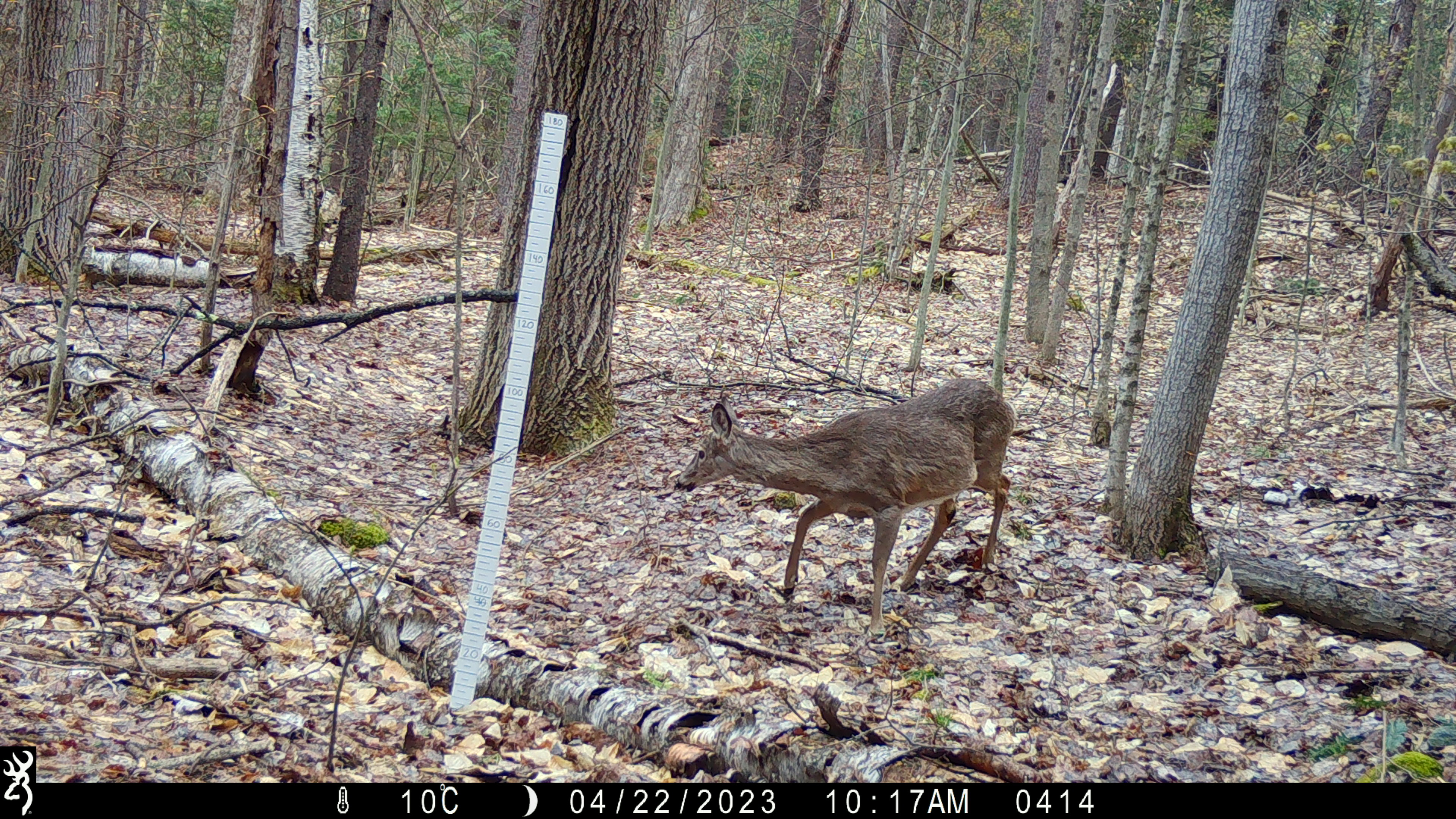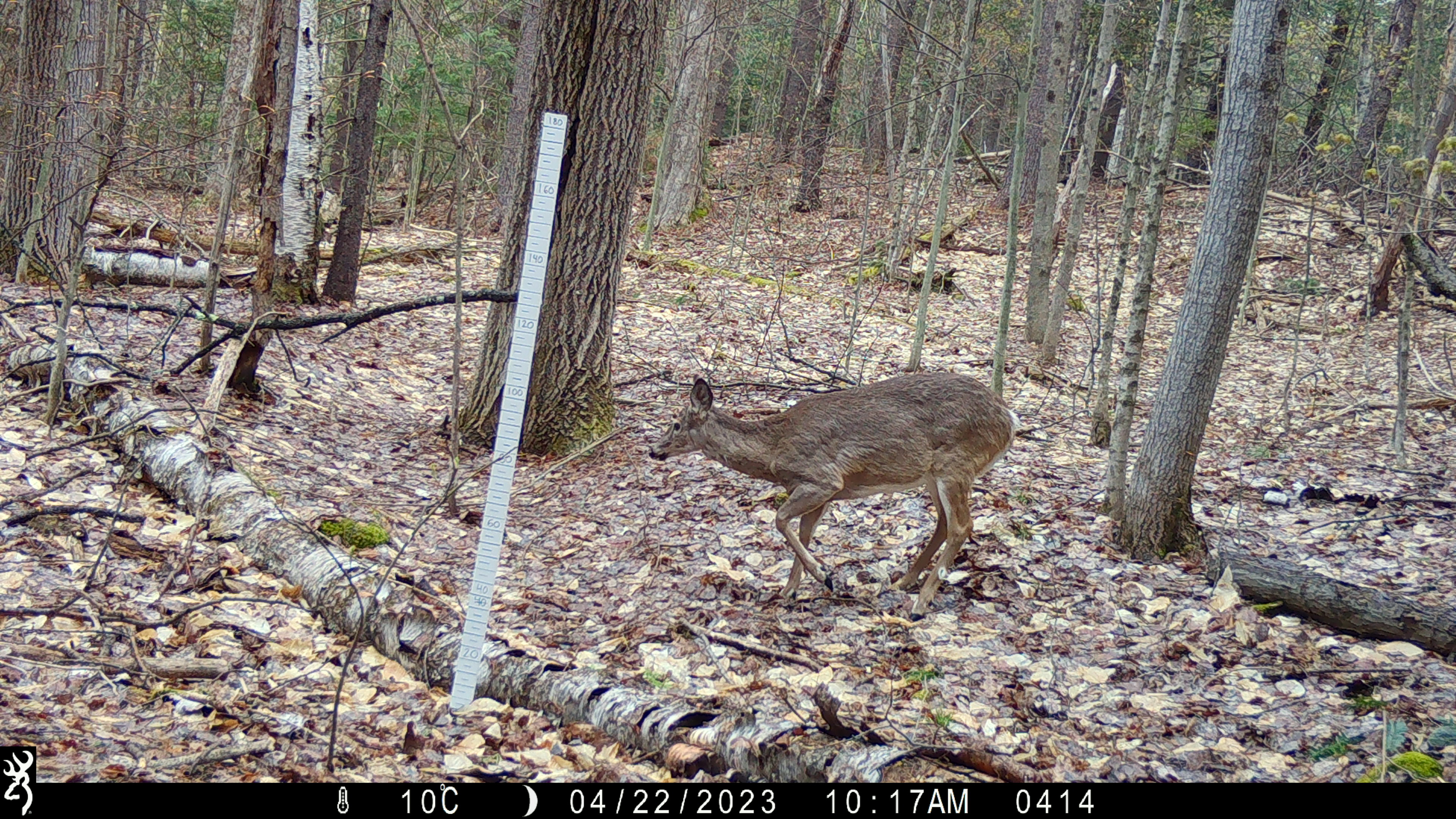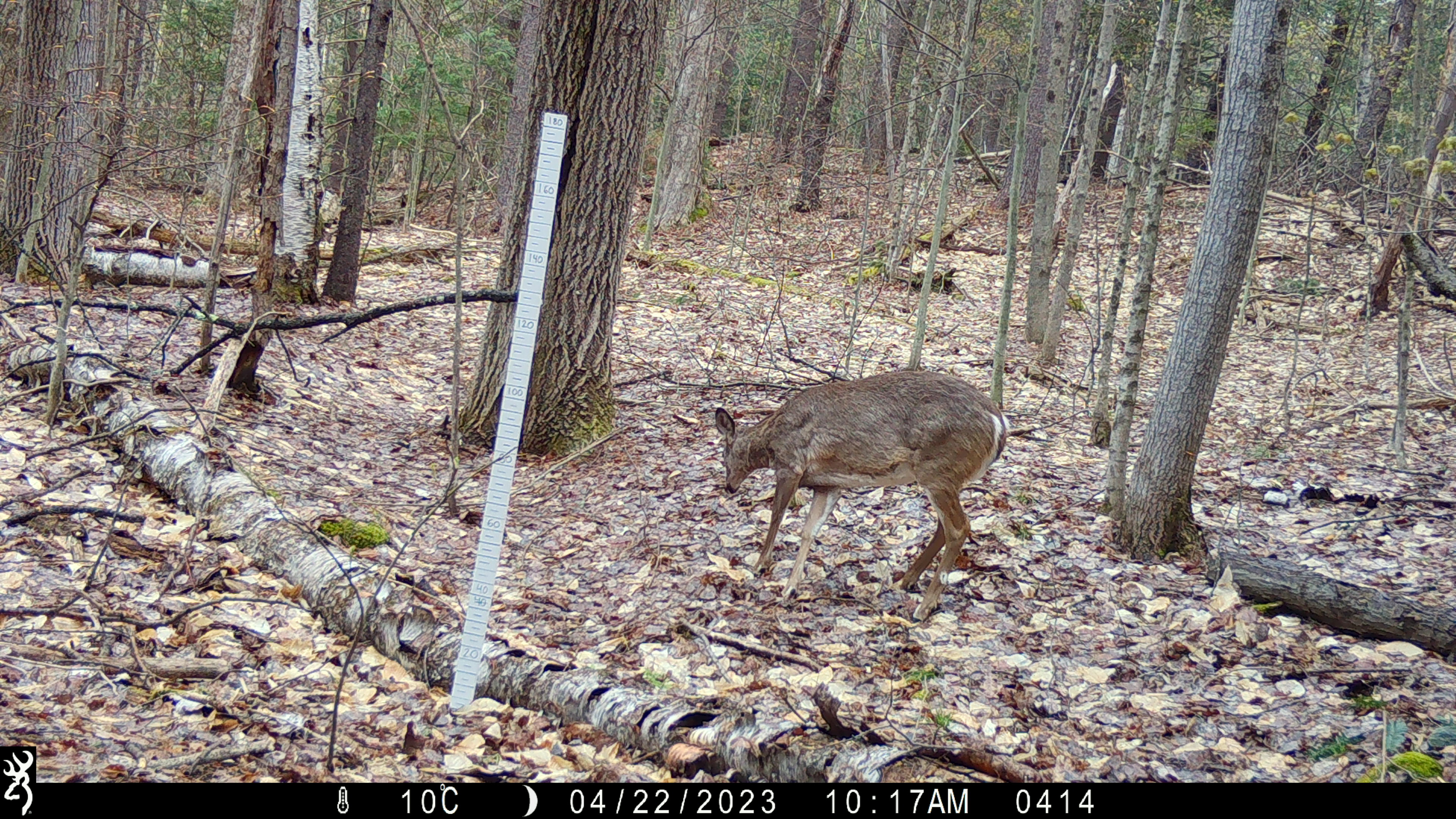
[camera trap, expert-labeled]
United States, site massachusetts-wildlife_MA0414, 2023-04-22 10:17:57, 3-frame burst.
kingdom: Animalia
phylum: Chordata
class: Mammalia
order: Artiodactyla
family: Cervidae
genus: Odocoileus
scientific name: Odocoileus virginianus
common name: white-tailed deer